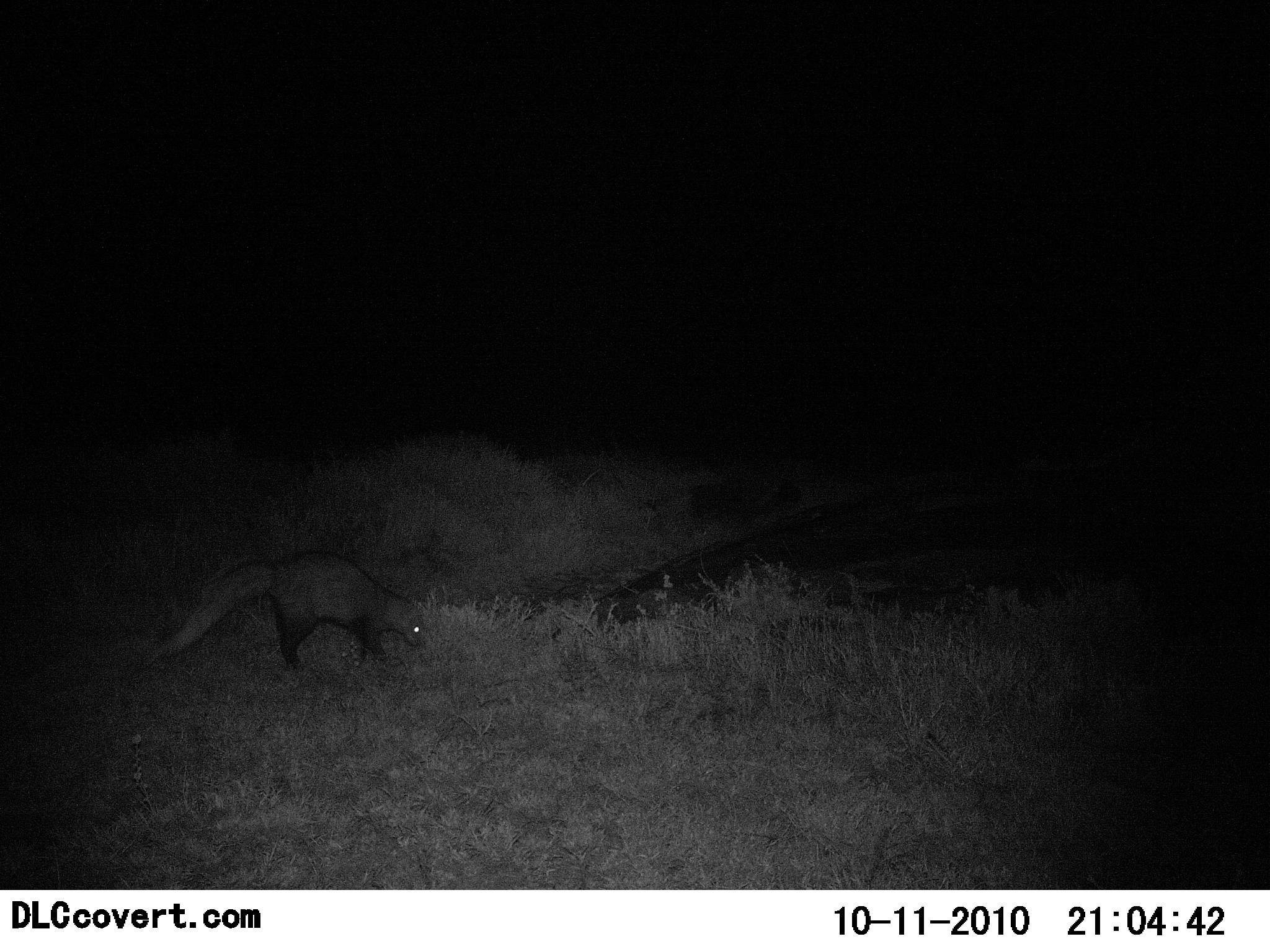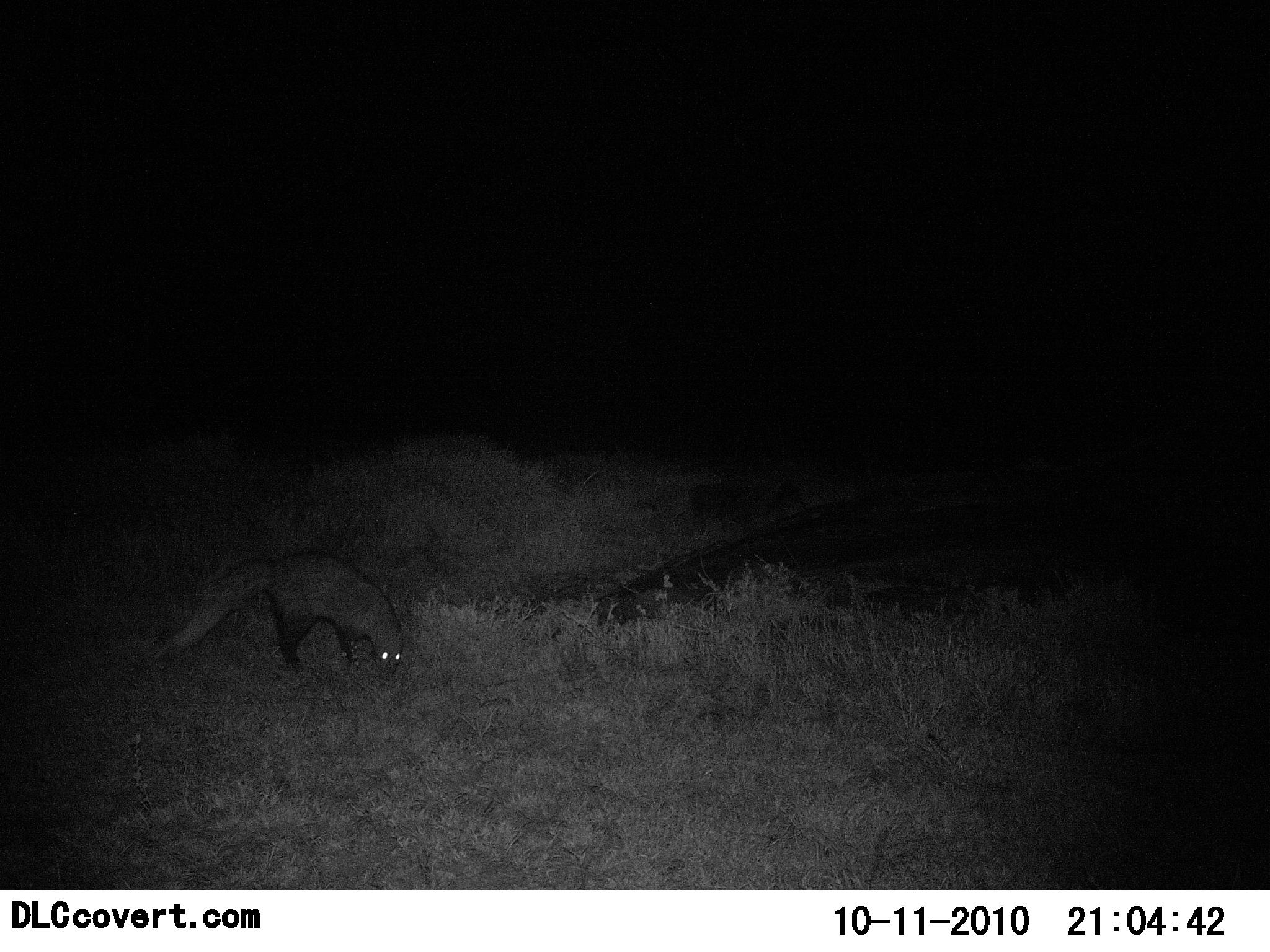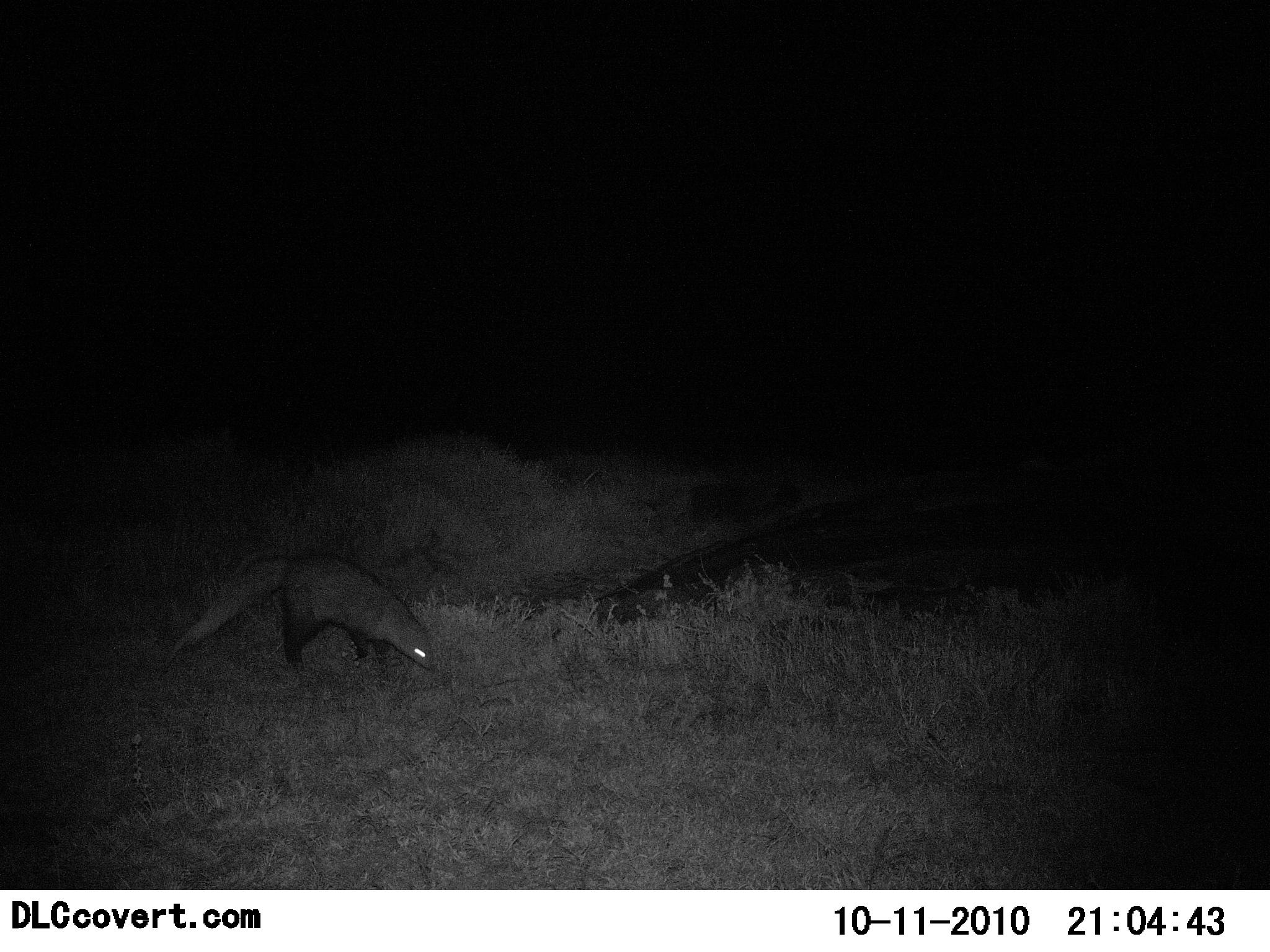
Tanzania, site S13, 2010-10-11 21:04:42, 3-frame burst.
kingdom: Animalia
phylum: Chordata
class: Mammalia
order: Carnivora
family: Herpestidae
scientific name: Herpestidae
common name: mongoose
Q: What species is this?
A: Mongoose (Herpestidae).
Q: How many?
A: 1.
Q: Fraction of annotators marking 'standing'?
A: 45%.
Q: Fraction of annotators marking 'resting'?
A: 0%.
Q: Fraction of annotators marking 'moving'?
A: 55%.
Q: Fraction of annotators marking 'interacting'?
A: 0%.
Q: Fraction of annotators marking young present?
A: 0%.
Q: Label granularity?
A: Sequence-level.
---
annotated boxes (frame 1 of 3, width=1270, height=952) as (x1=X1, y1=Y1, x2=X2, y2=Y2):
animal: (x1=146, y1=550, x2=423, y2=670)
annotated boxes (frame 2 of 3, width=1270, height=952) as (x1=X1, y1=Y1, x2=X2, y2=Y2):
animal: (x1=152, y1=552, x2=404, y2=677)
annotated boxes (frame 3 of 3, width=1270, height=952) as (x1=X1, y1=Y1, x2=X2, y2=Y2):
animal: (x1=166, y1=555, x2=433, y2=672)